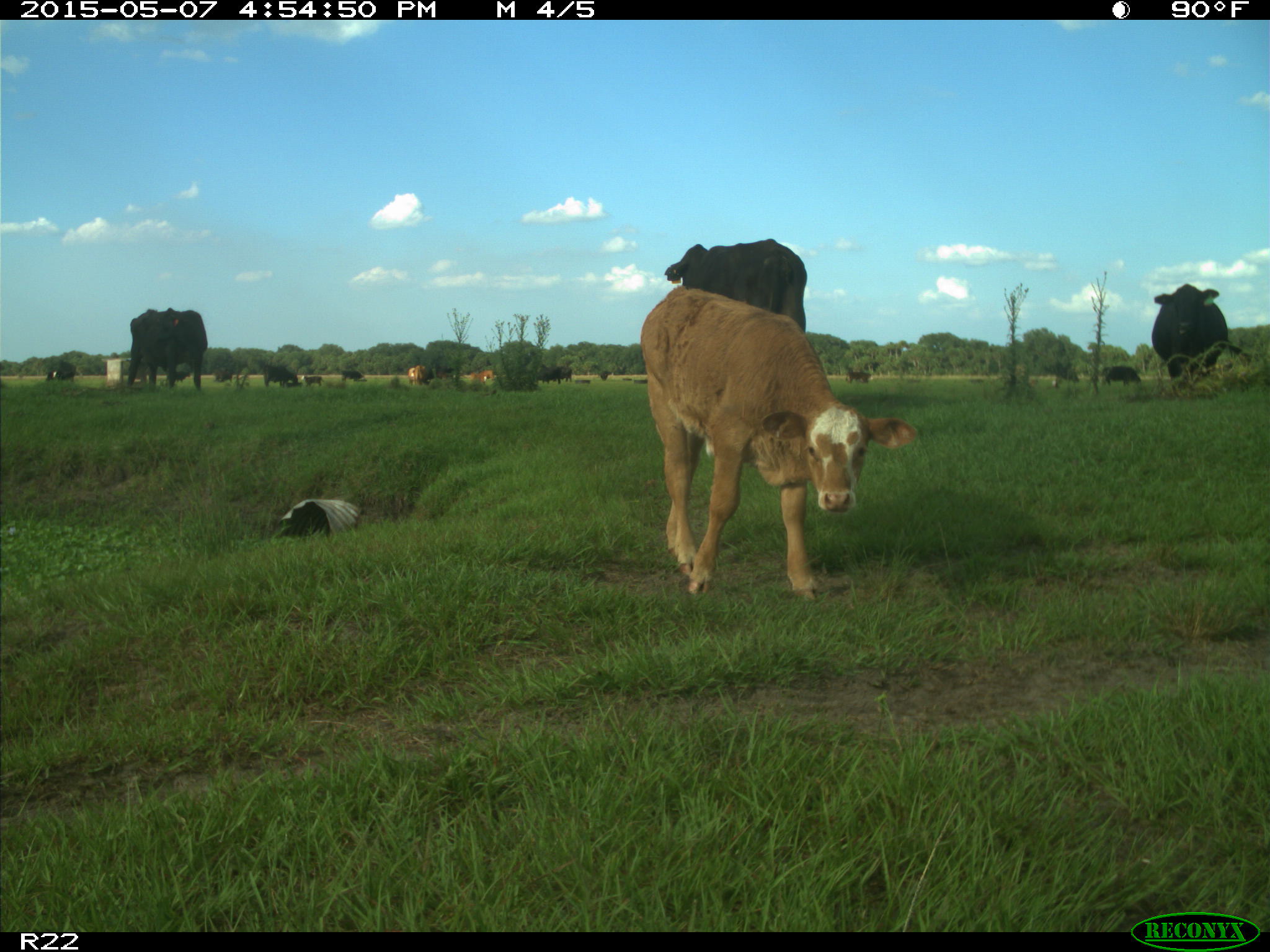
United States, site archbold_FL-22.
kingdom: Animalia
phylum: Chordata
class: Mammalia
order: Artiodactyla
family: Bovidae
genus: Bos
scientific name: Bos taurus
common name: domestic cow